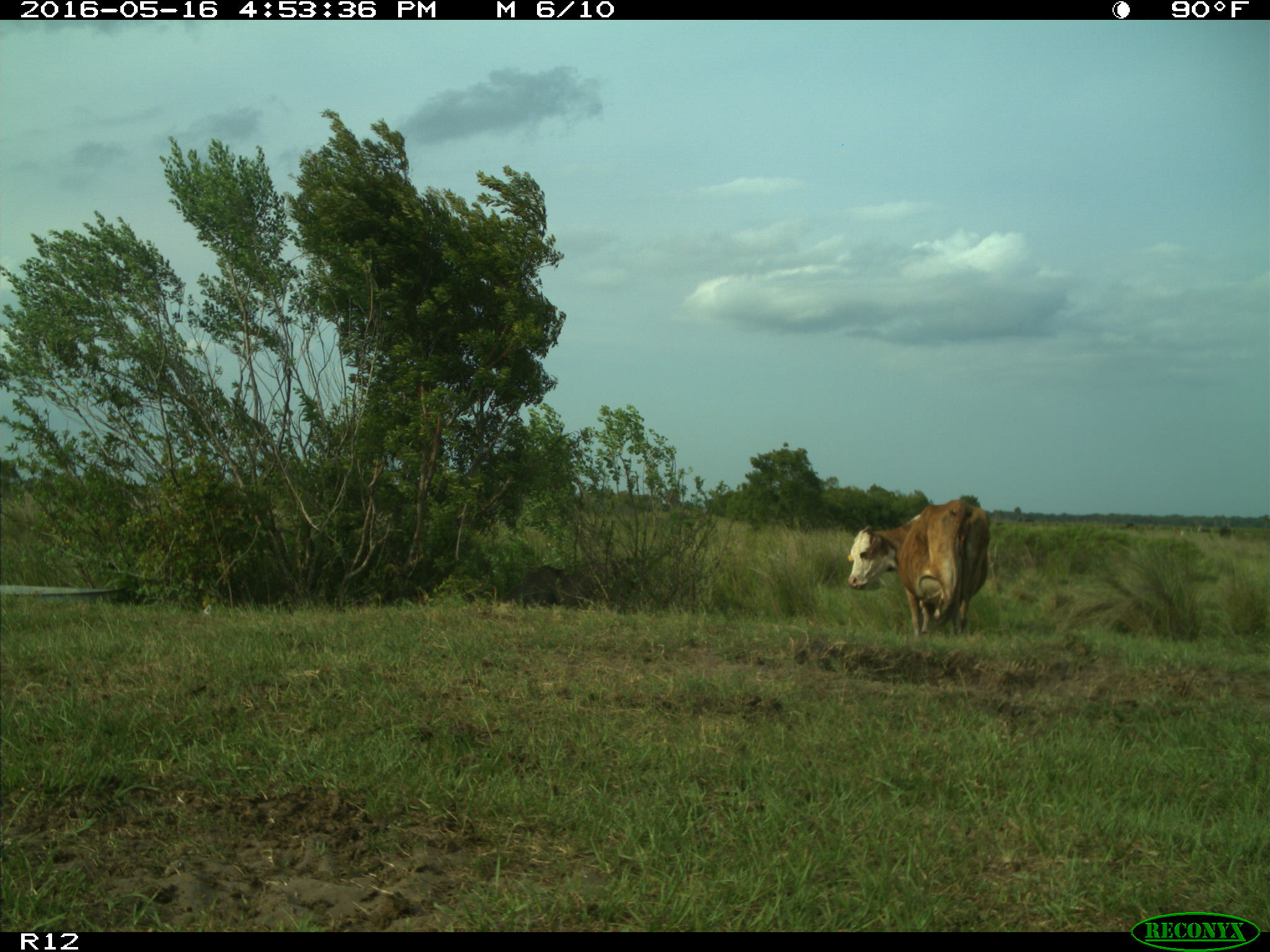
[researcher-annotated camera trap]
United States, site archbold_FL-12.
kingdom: Animalia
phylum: Chordata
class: Mammalia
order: Artiodactyla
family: Bovidae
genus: Bos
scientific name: Bos taurus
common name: domestic cow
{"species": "Bos taurus (domestic cow)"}